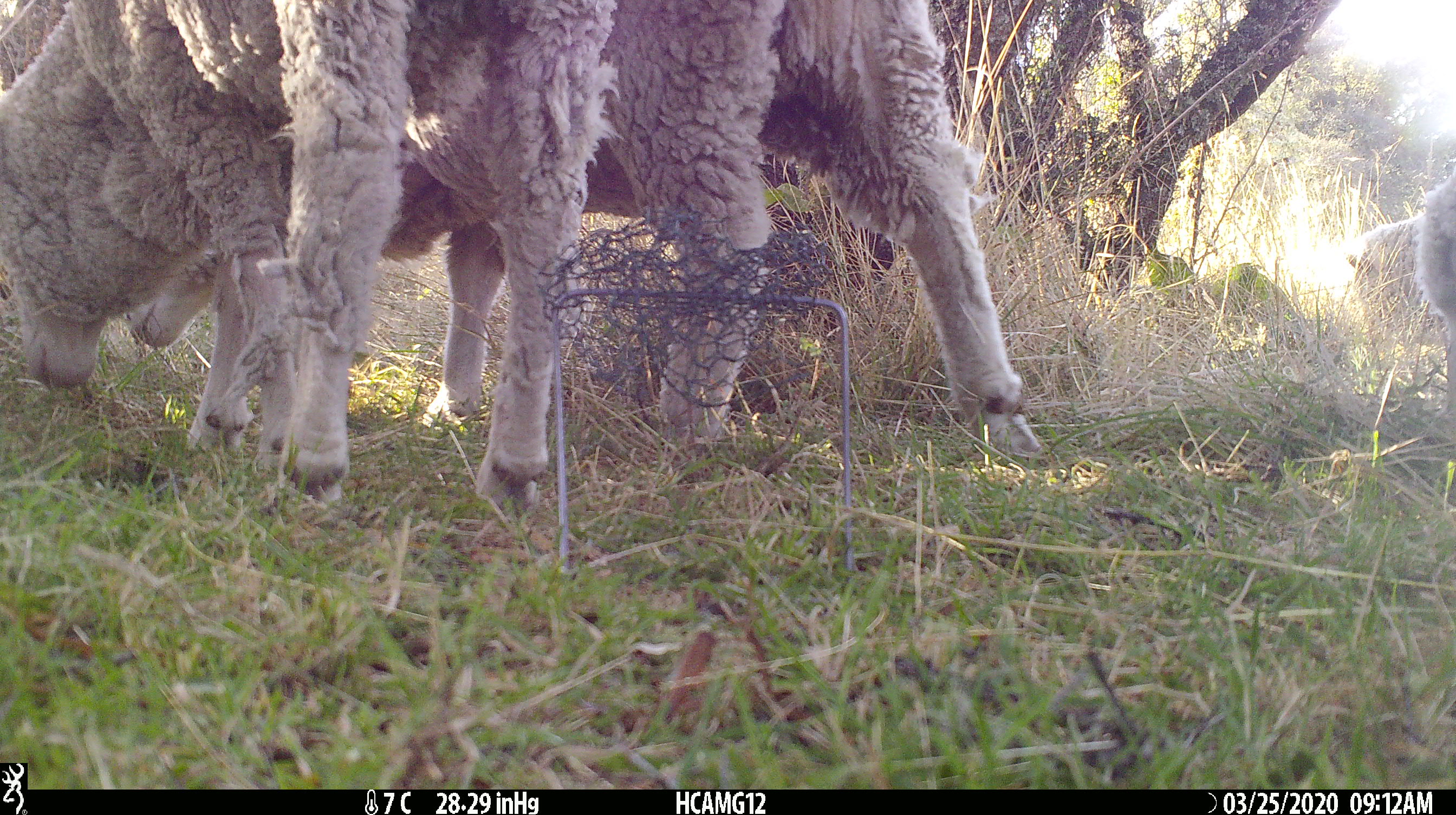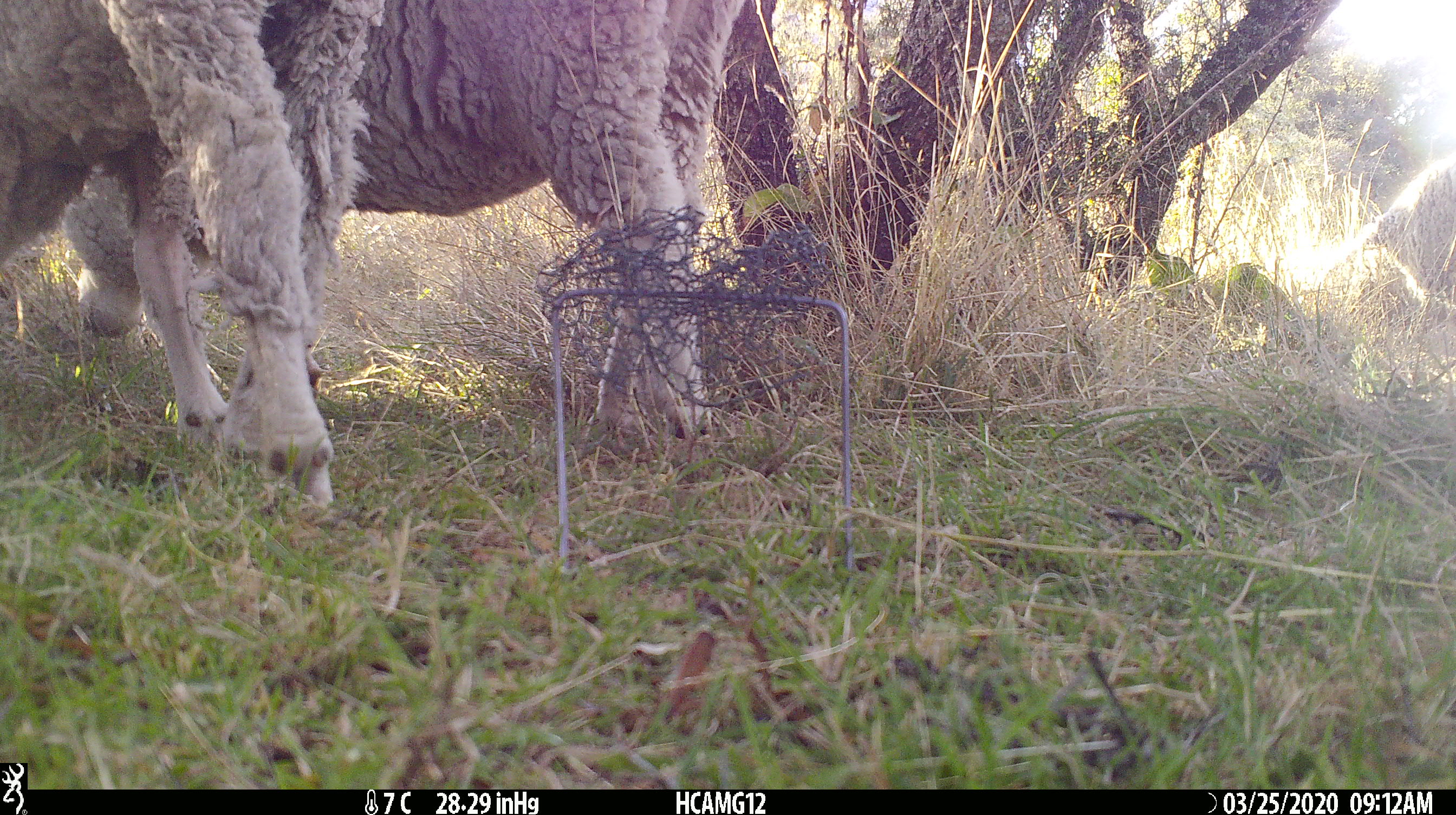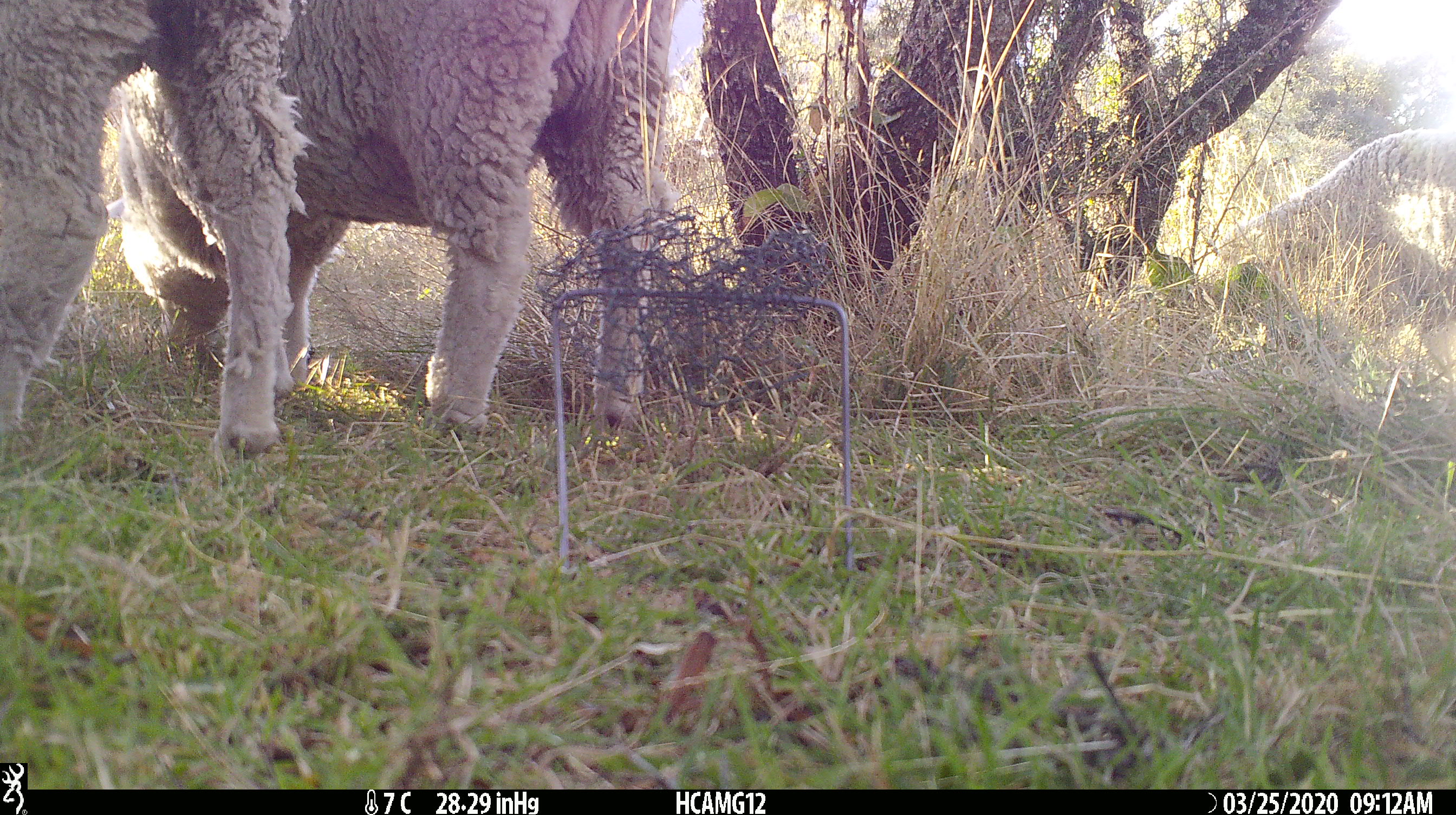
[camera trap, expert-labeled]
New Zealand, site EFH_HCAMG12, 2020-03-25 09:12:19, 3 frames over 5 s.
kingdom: Animalia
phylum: Chordata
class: Mammalia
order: Artiodactyla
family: Bovidae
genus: Ovis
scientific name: Ovis aries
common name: domestic sheep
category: sheep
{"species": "sheep (domestic sheep) (Ovis aries)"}